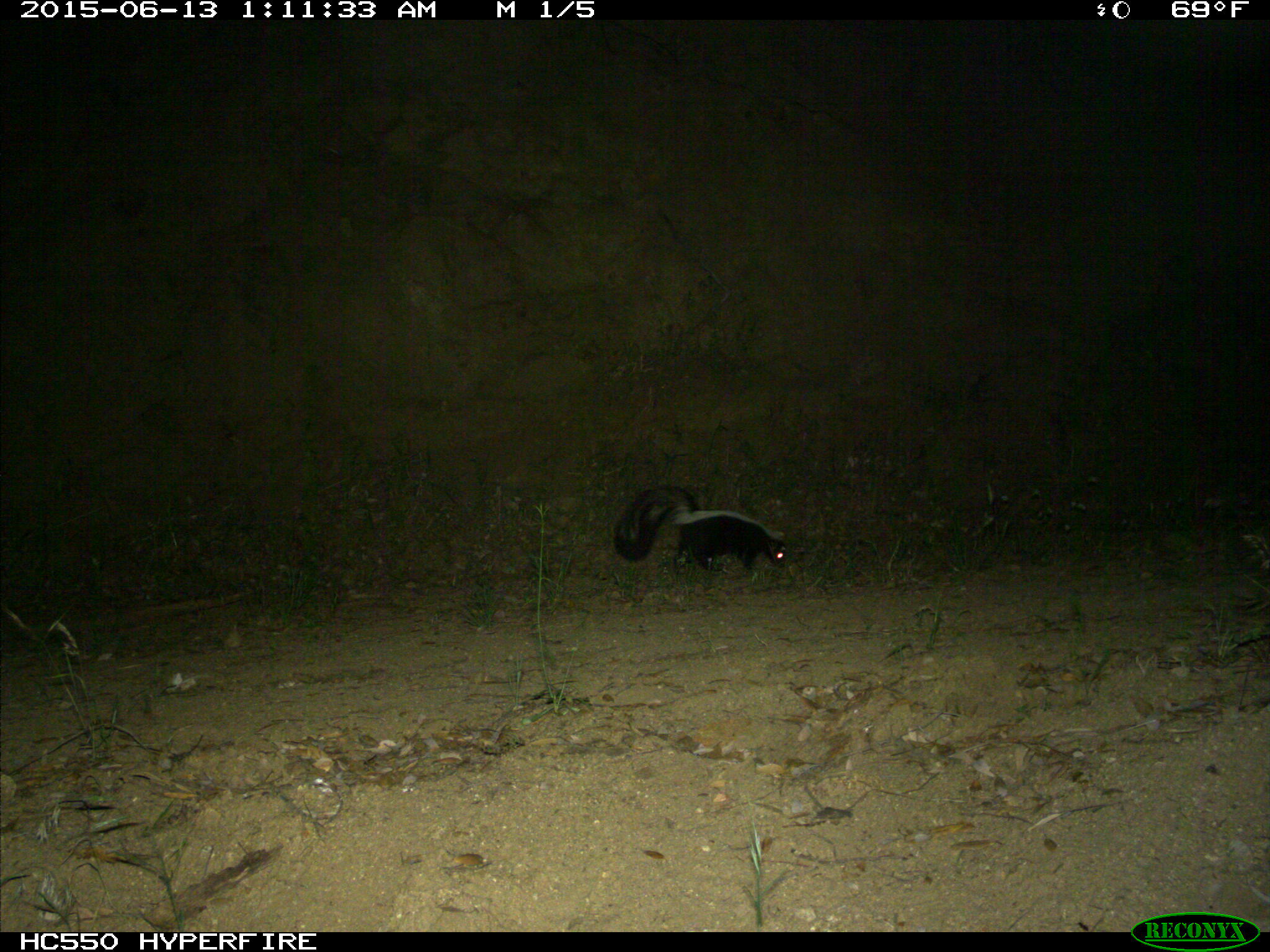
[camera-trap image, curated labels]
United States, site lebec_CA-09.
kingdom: Animalia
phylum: Chordata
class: Mammalia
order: Carnivora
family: Mephitidae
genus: Mephitis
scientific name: Mephitis mephitis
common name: striped skunk